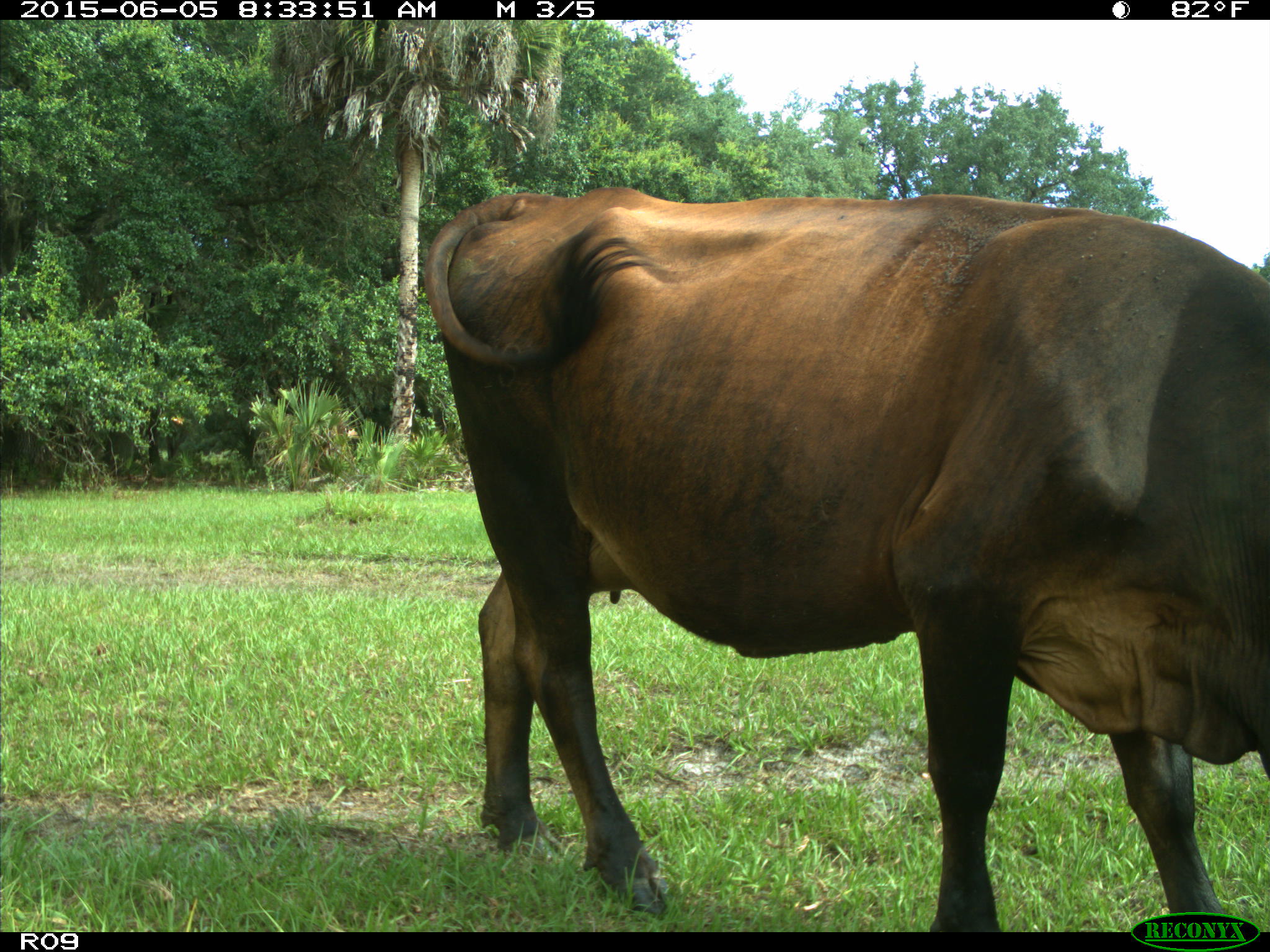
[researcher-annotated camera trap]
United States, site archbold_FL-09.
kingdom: Animalia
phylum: Chordata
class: Mammalia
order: Artiodactyla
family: Bovidae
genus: Bos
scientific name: Bos taurus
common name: domestic cow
Bos taurus (domestic cow).